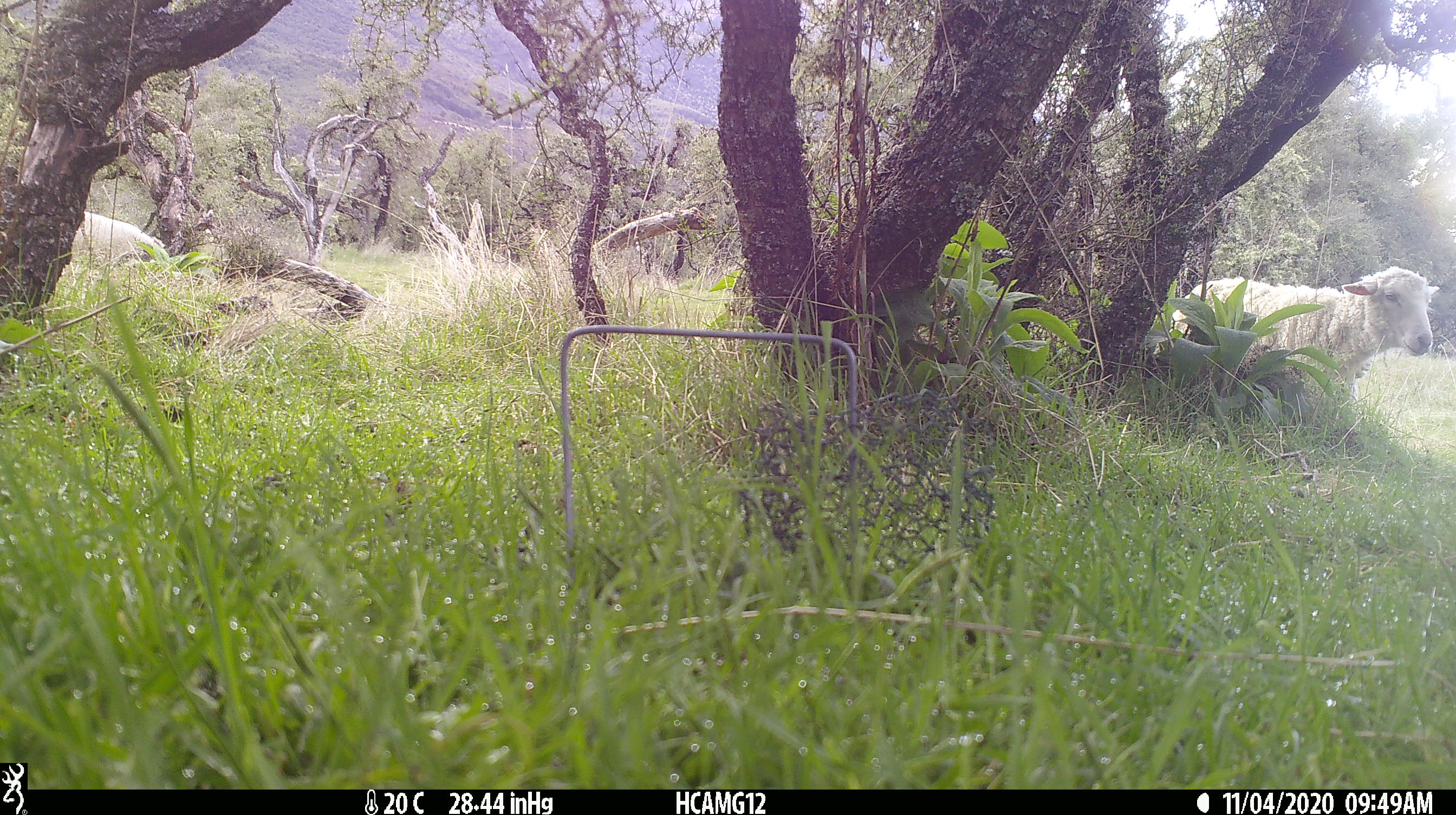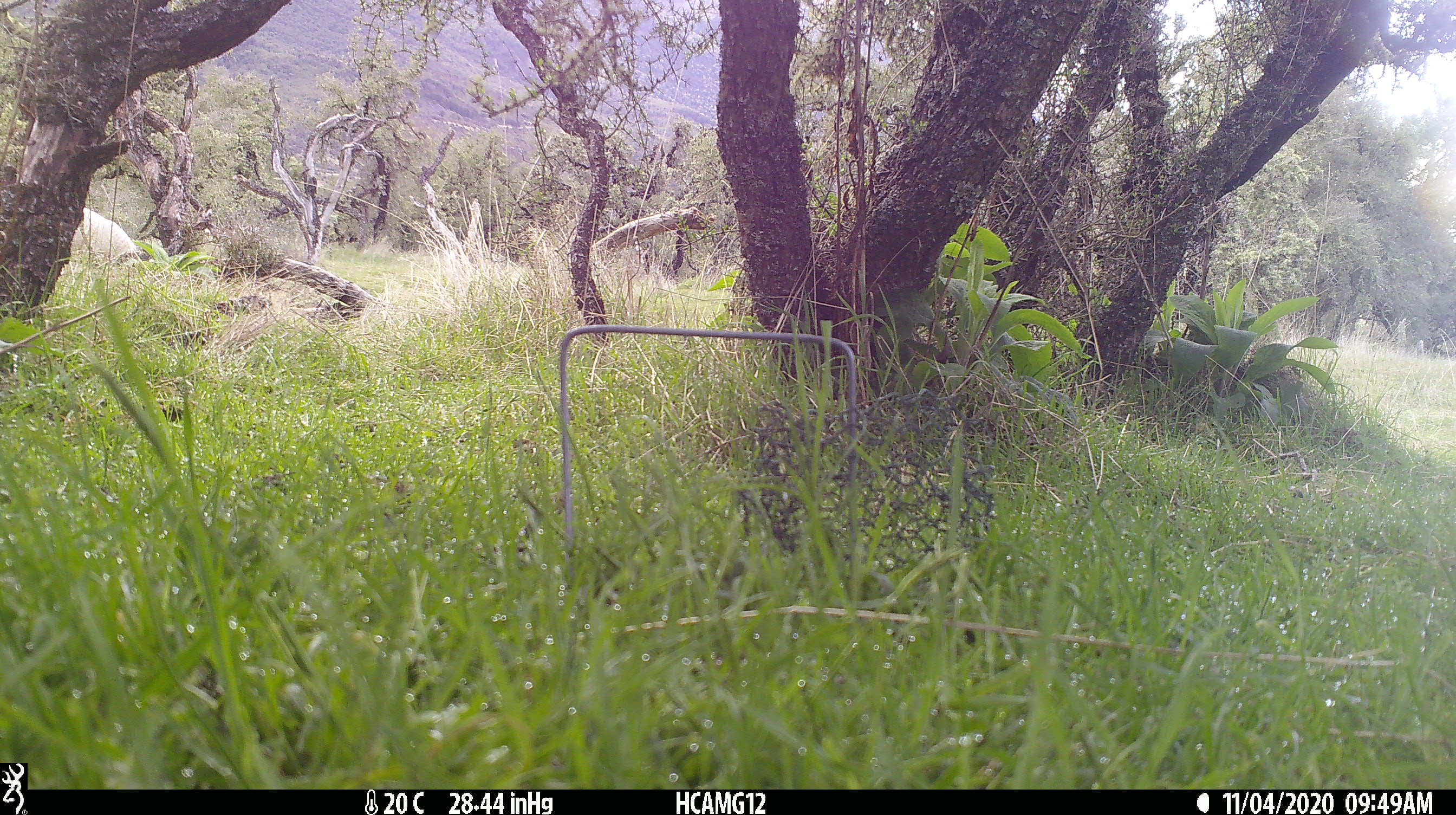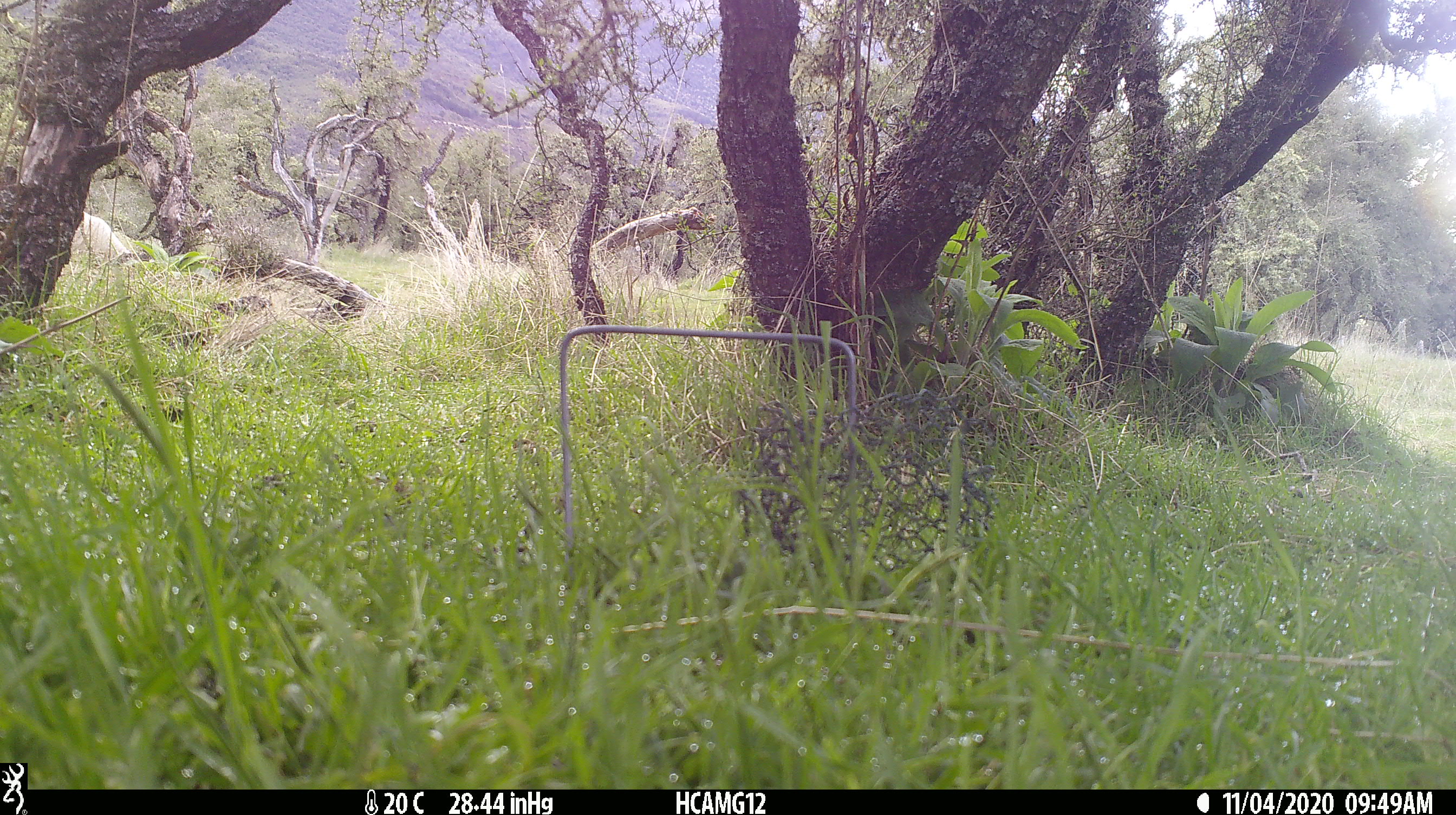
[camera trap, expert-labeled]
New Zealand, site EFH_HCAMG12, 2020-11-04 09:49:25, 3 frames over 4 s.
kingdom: Animalia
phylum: Chordata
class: Mammalia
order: Artiodactyla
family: Bovidae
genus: Ovis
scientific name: Ovis aries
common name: domestic sheep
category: sheep